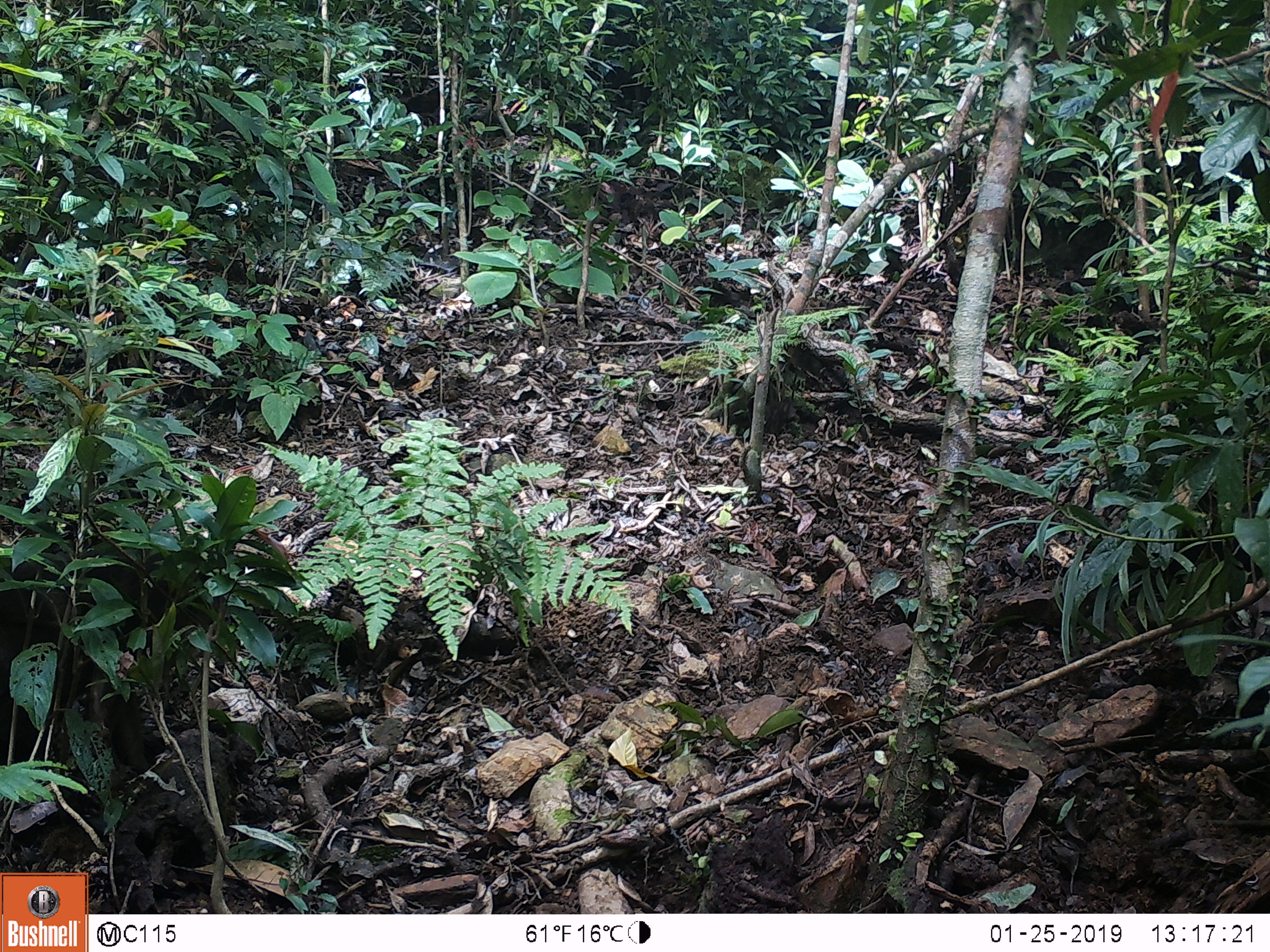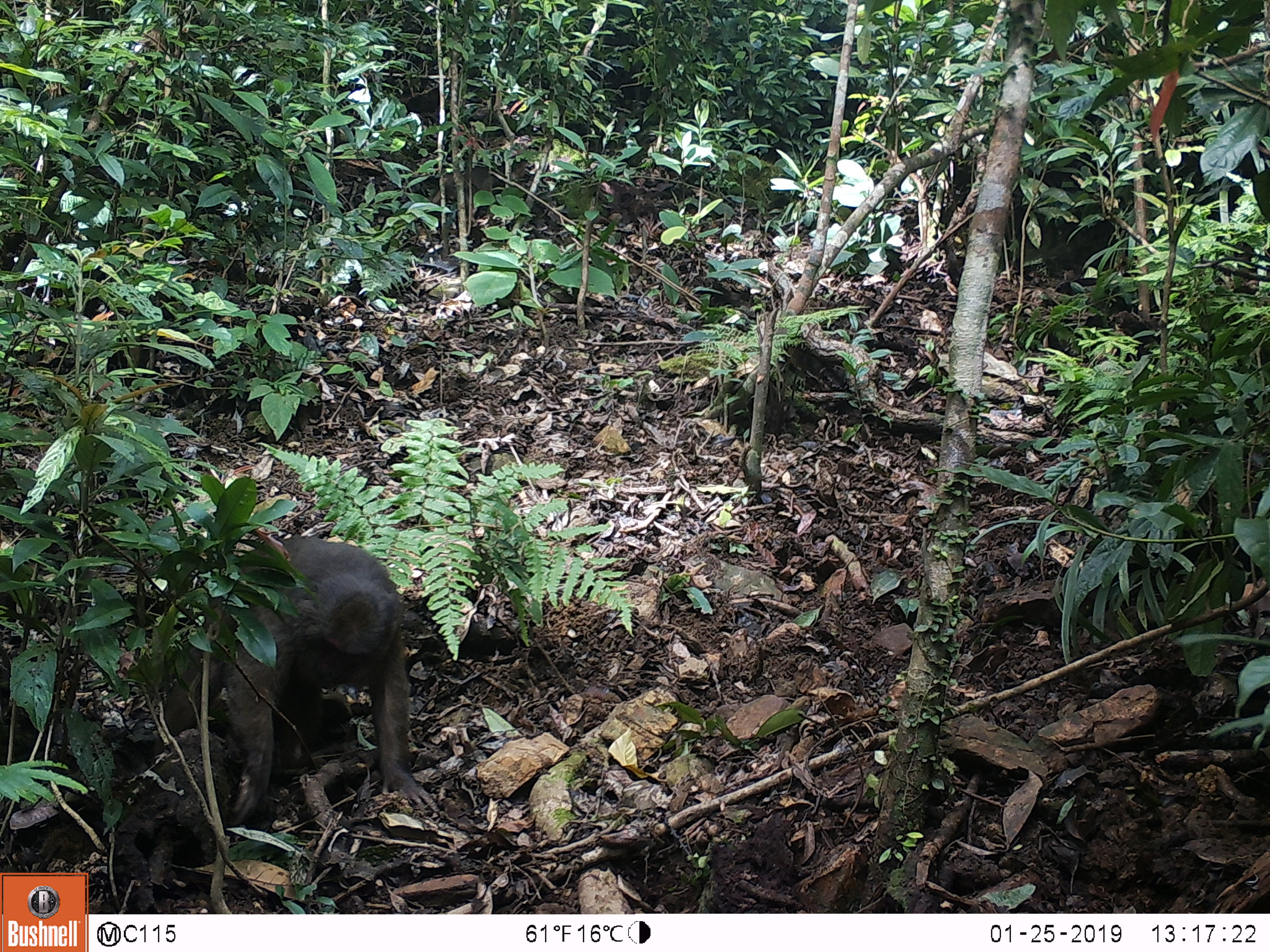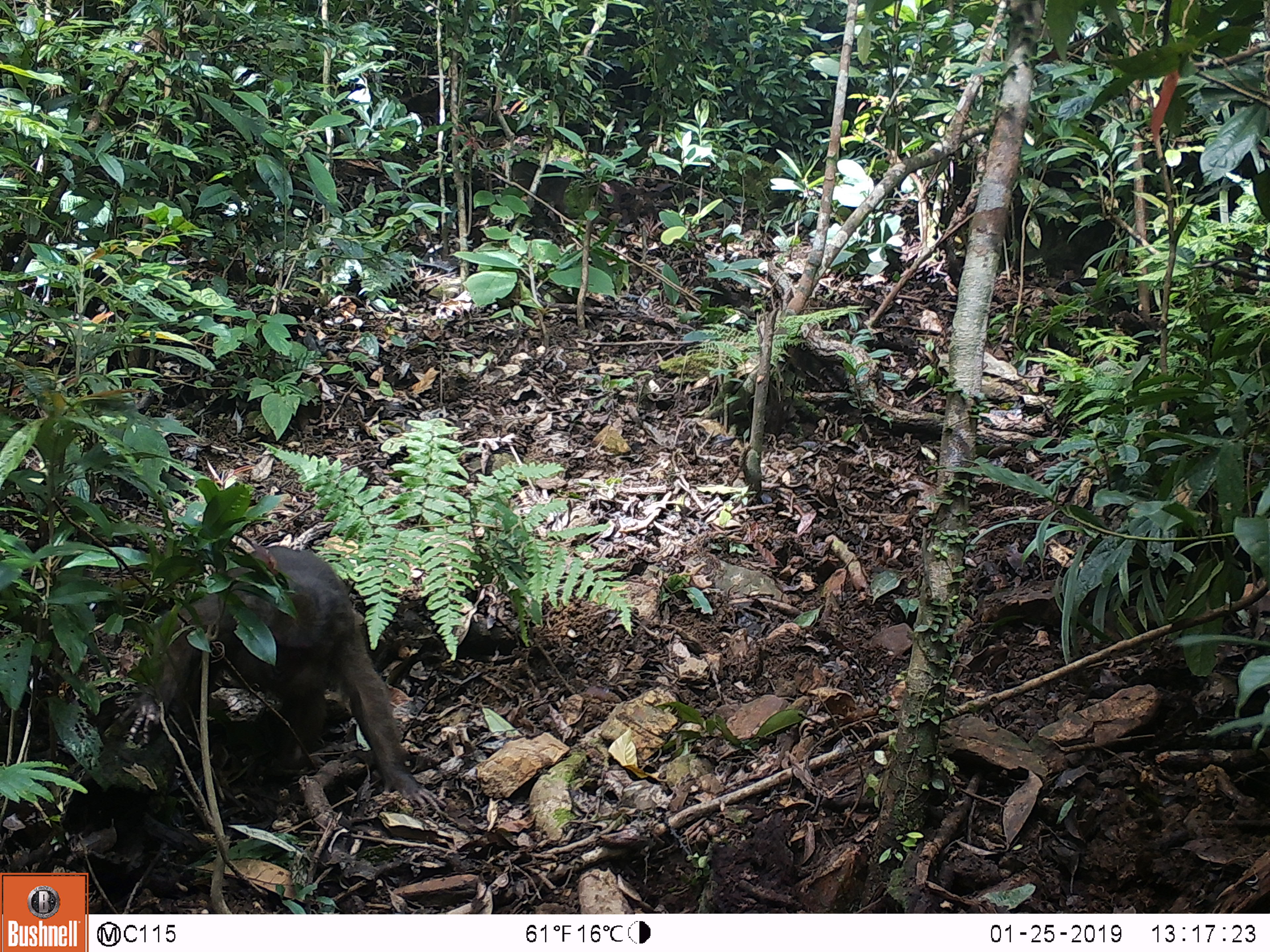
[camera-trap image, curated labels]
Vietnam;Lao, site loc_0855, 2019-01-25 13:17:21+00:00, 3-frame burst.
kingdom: Animalia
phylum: Chordata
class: Mammalia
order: Primates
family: Cercopithecidae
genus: Macaca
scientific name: Macaca arctoides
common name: stump-tailed macaque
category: stump tailed macaque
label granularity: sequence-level